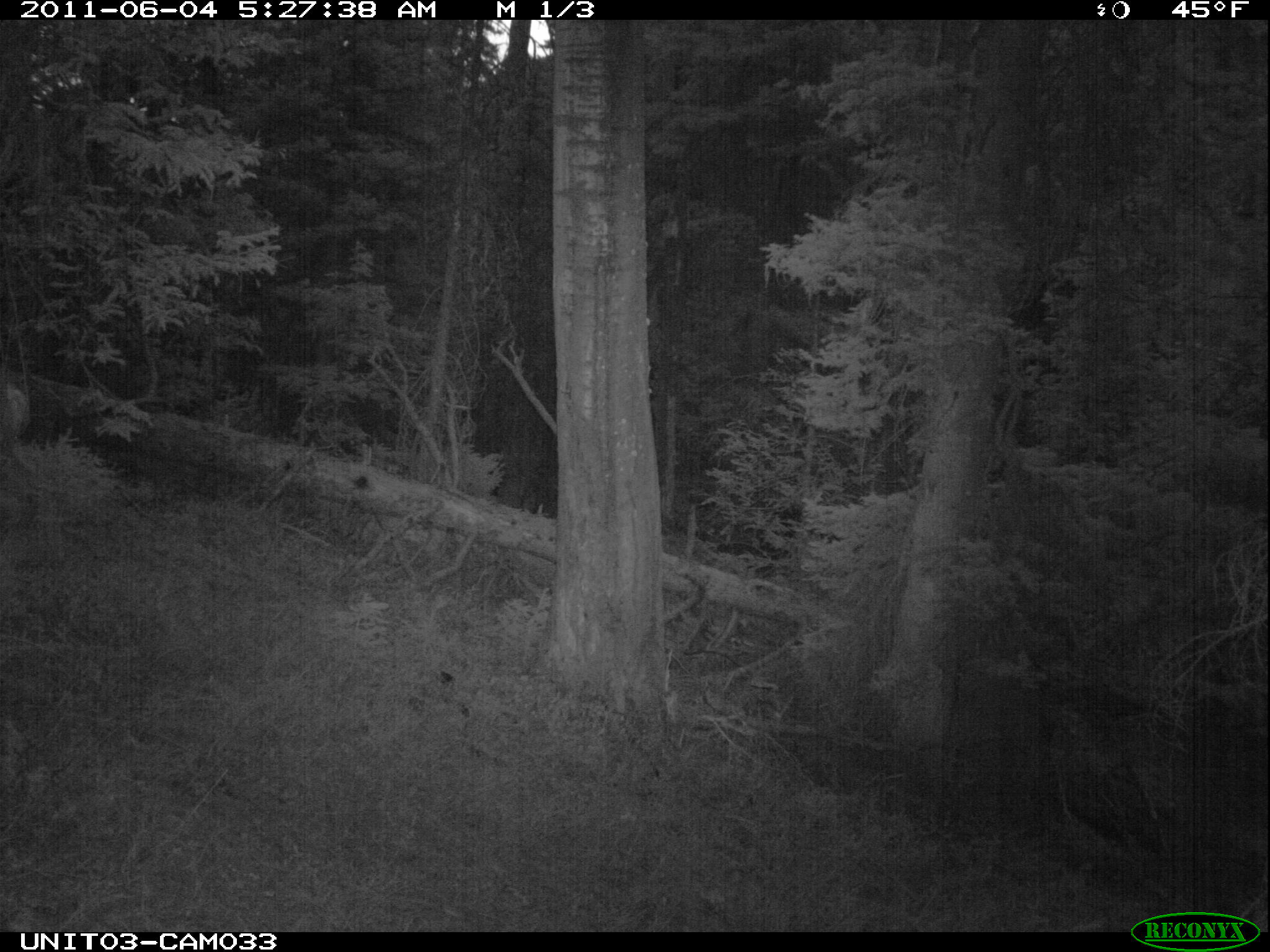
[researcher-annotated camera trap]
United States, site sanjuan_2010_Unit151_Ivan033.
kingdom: Animalia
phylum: Chordata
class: Mammalia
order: Artiodactyla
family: Cervidae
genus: Odocoileus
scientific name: Odocoileus hemionus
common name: mule deer